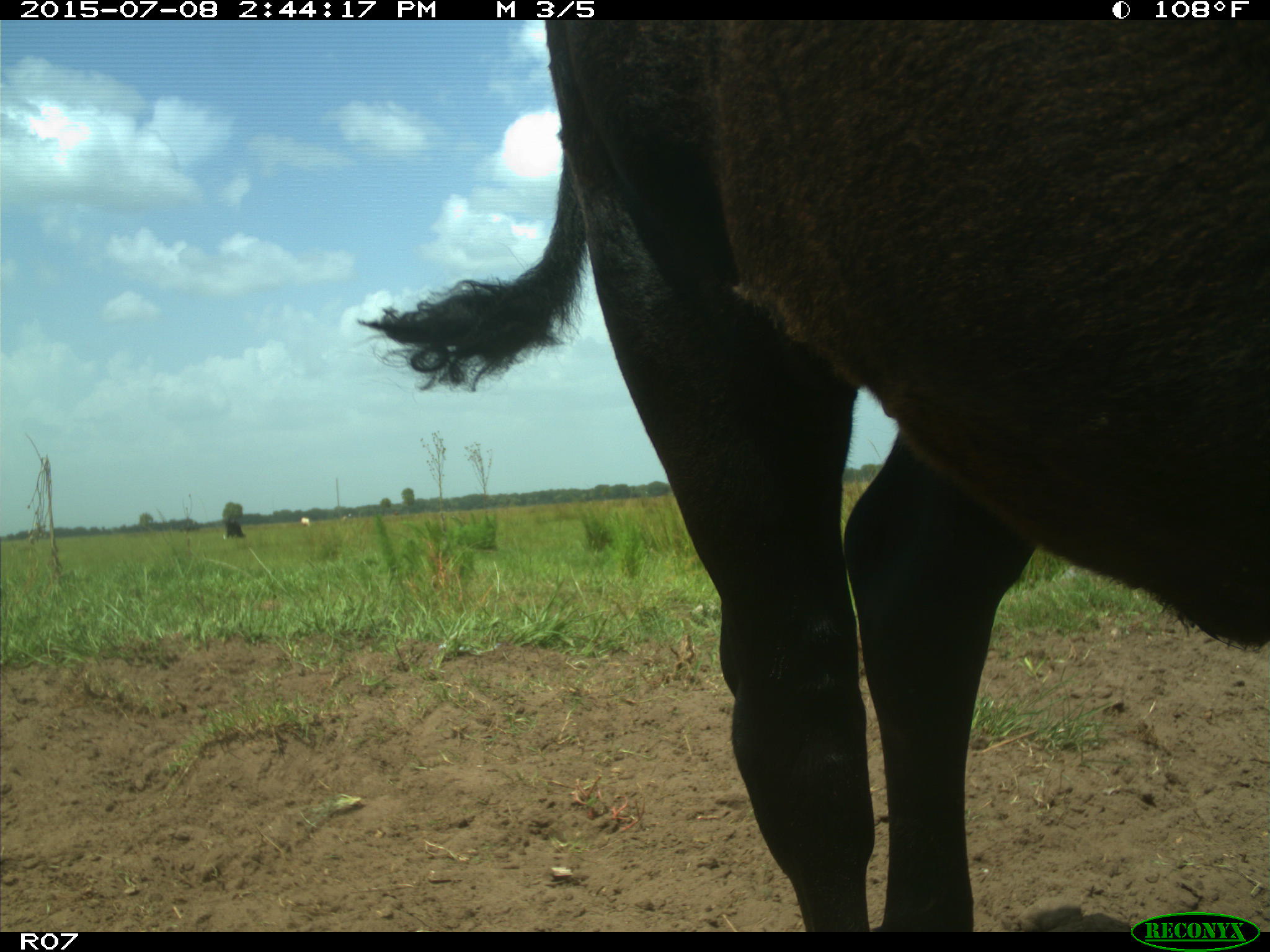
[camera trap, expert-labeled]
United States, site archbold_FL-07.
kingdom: Animalia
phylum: Chordata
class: Mammalia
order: Artiodactyla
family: Bovidae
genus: Bos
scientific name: Bos taurus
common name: domestic cow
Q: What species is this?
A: Bos taurus (domestic cow).